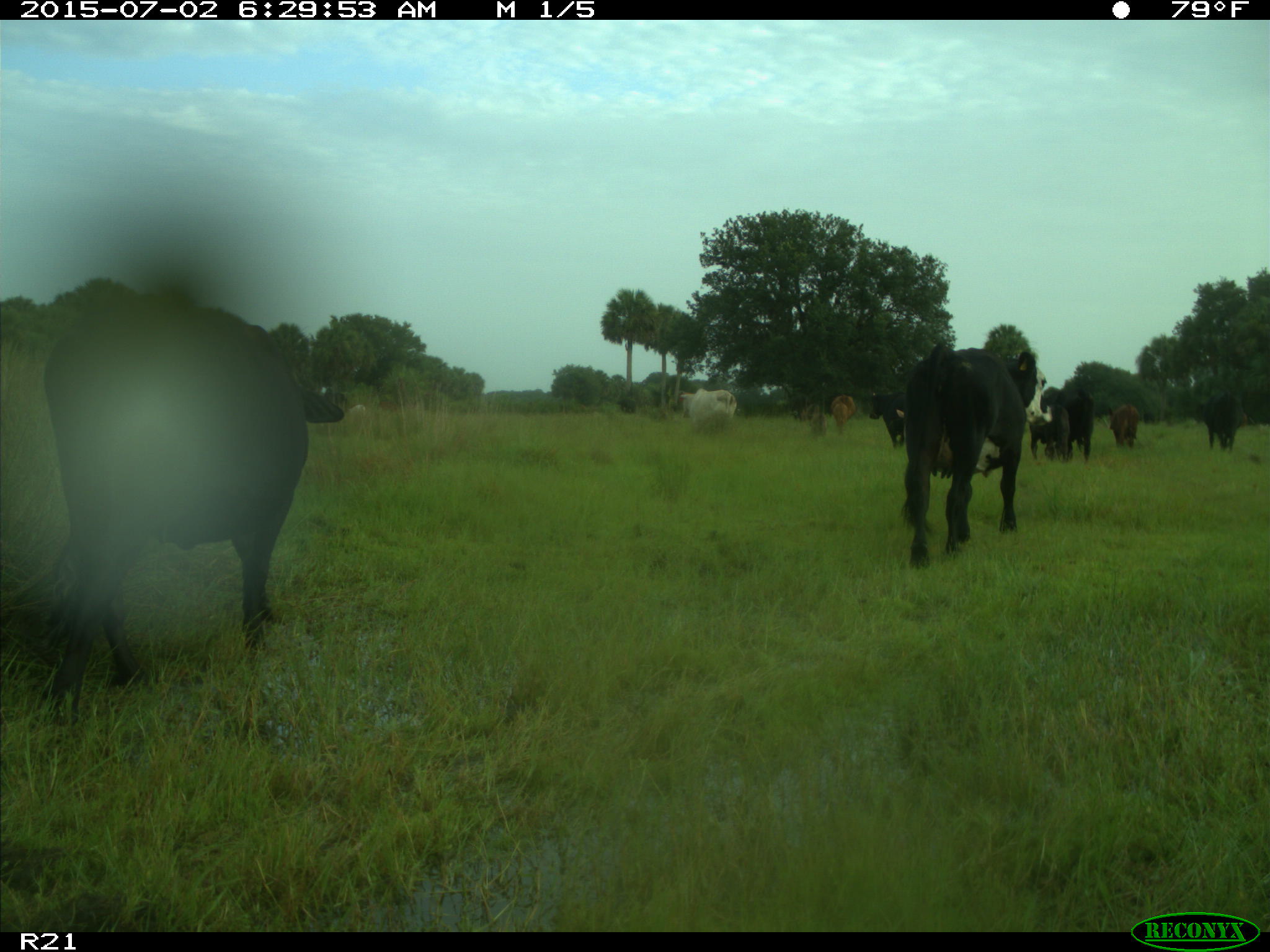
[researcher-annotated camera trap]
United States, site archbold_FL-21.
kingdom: Animalia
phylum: Chordata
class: Mammalia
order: Artiodactyla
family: Bovidae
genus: Bos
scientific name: Bos taurus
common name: domestic cow